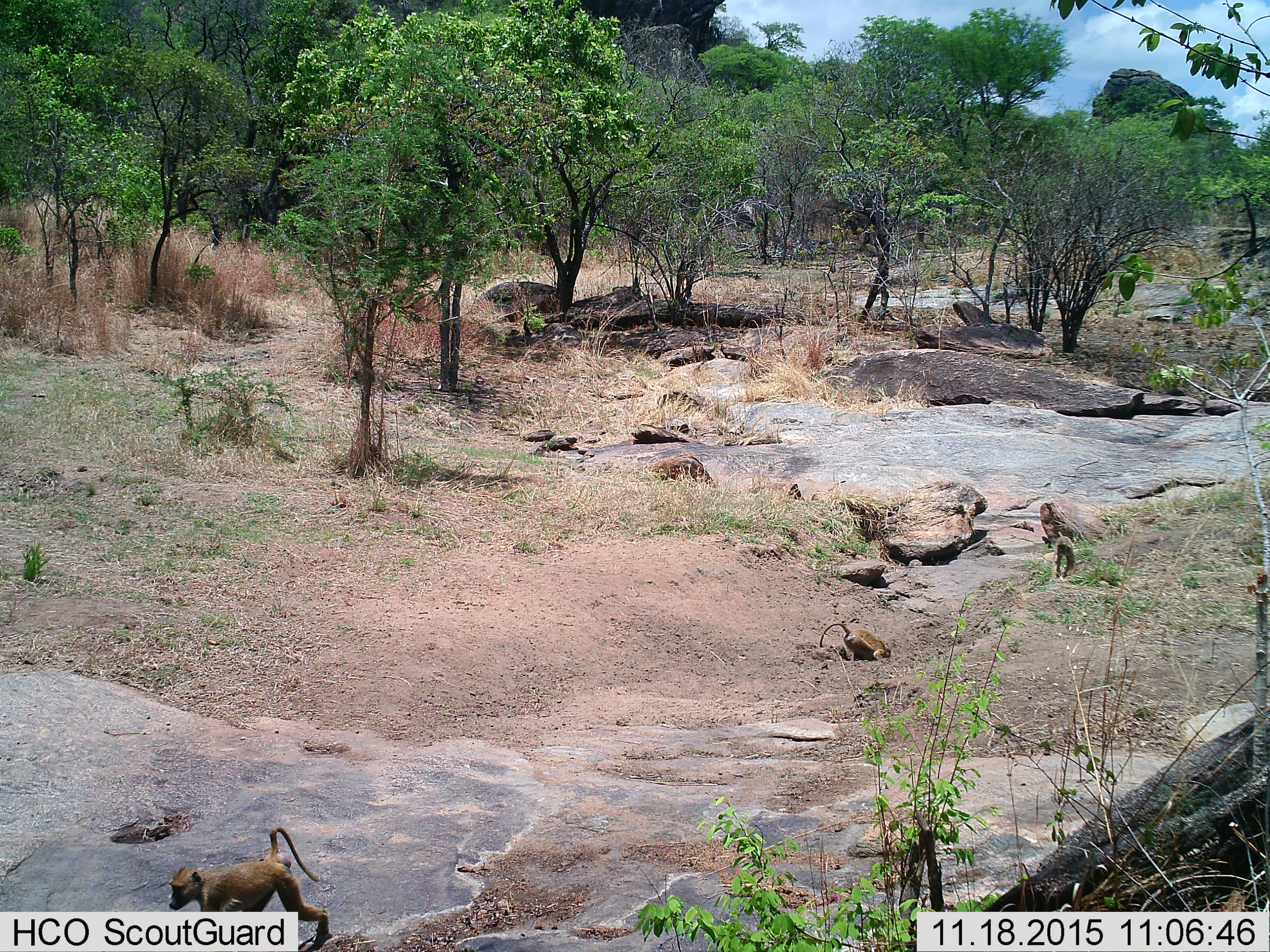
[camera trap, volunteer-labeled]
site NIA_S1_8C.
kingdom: Animalia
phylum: Chordata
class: Mammalia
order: Primates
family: Cercopithecidae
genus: Papio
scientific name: Papio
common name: baboon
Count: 3.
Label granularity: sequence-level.